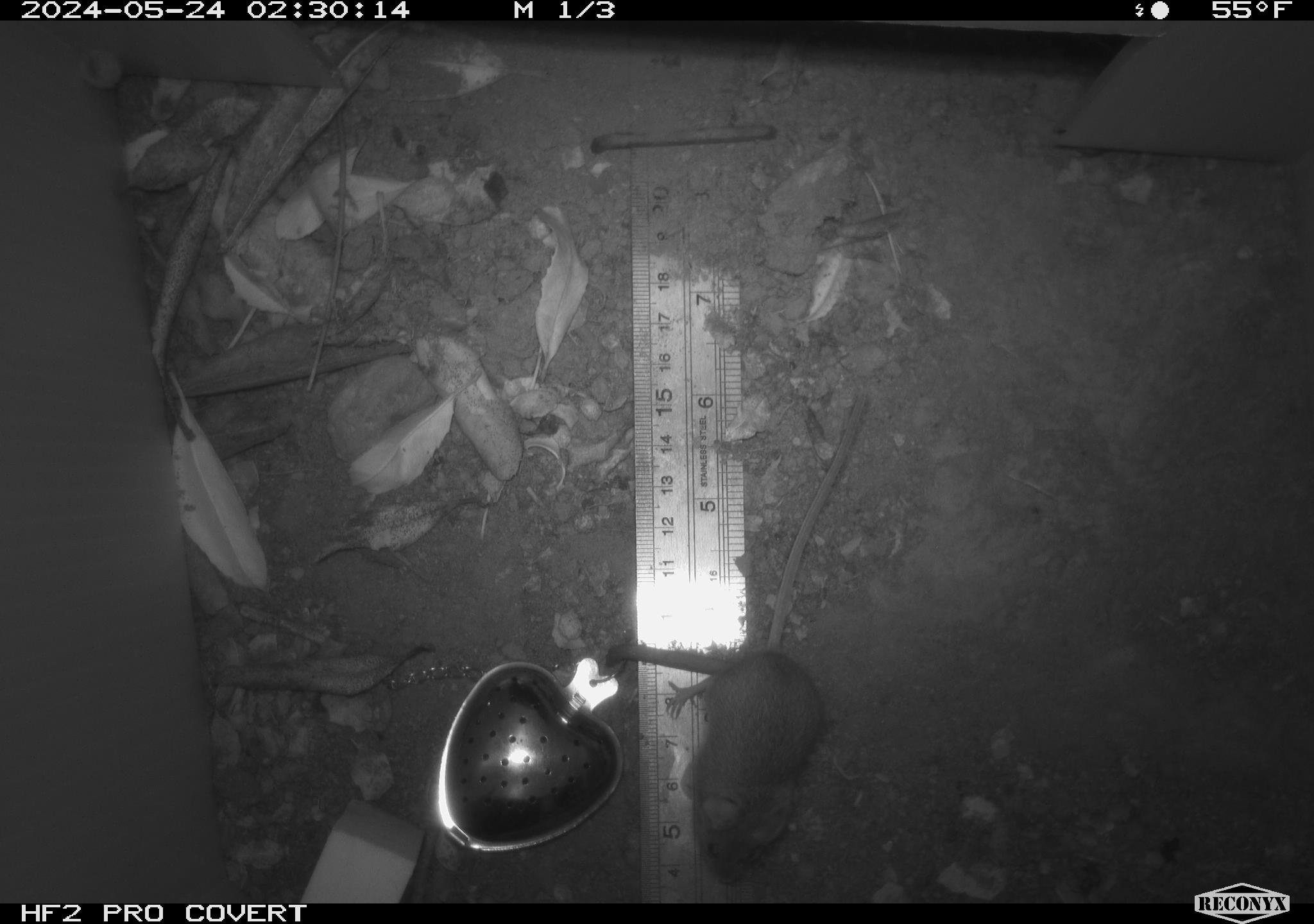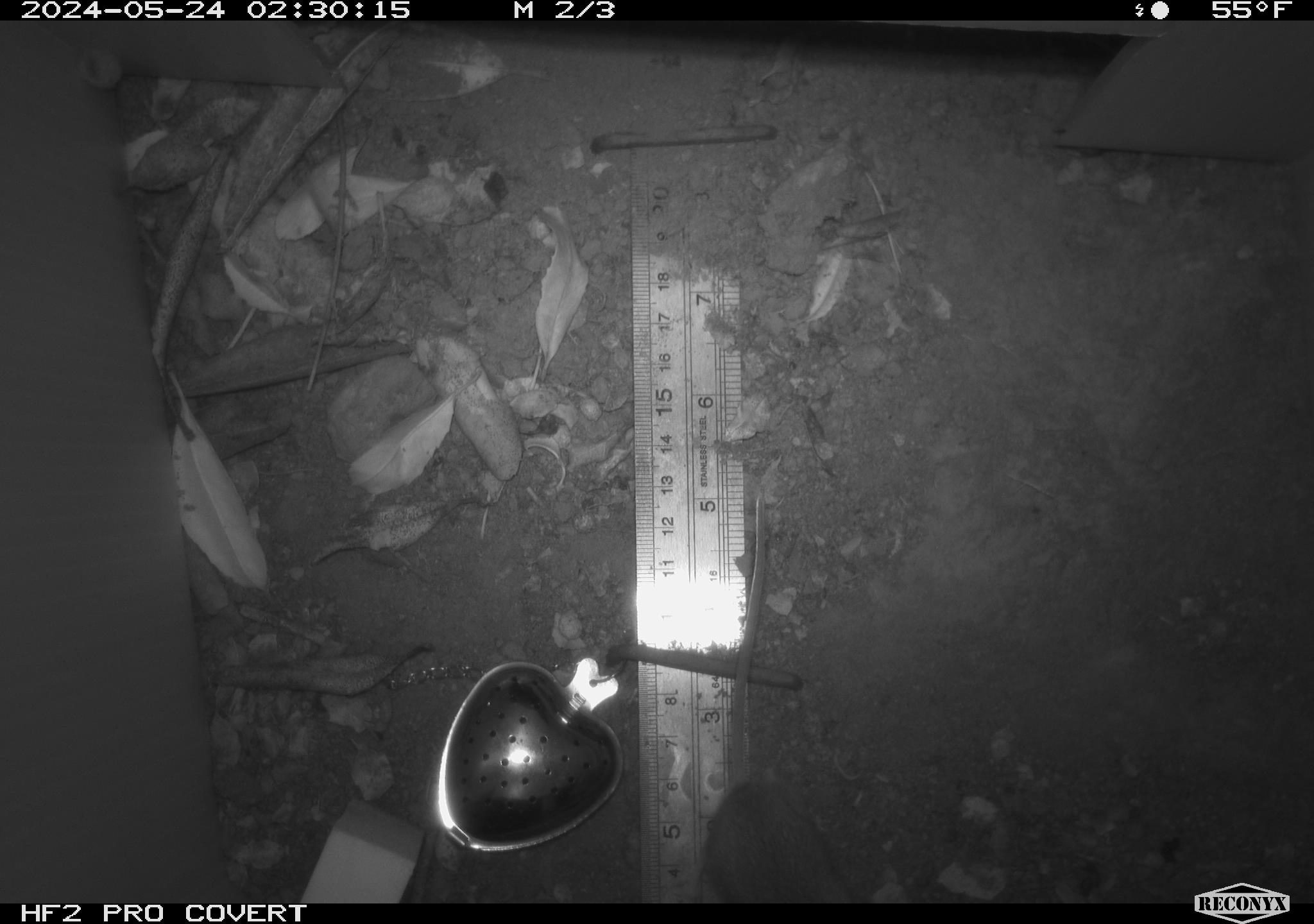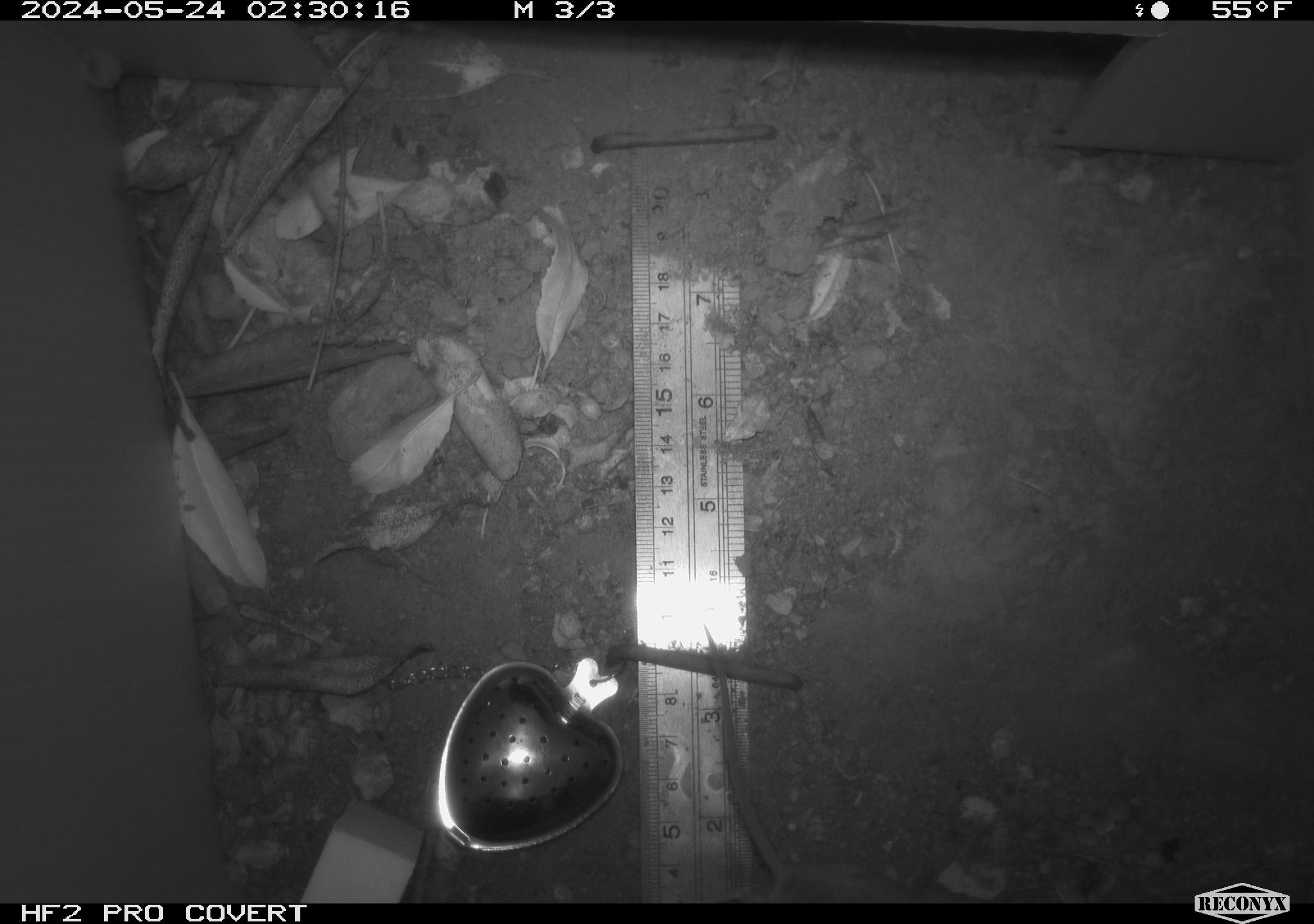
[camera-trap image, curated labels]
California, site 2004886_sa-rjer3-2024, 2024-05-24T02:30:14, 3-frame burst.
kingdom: Animalia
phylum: Chordata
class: Mammalia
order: Rodentia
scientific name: Rodentia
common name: mouse species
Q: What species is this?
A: Mouse species (Rodentia).